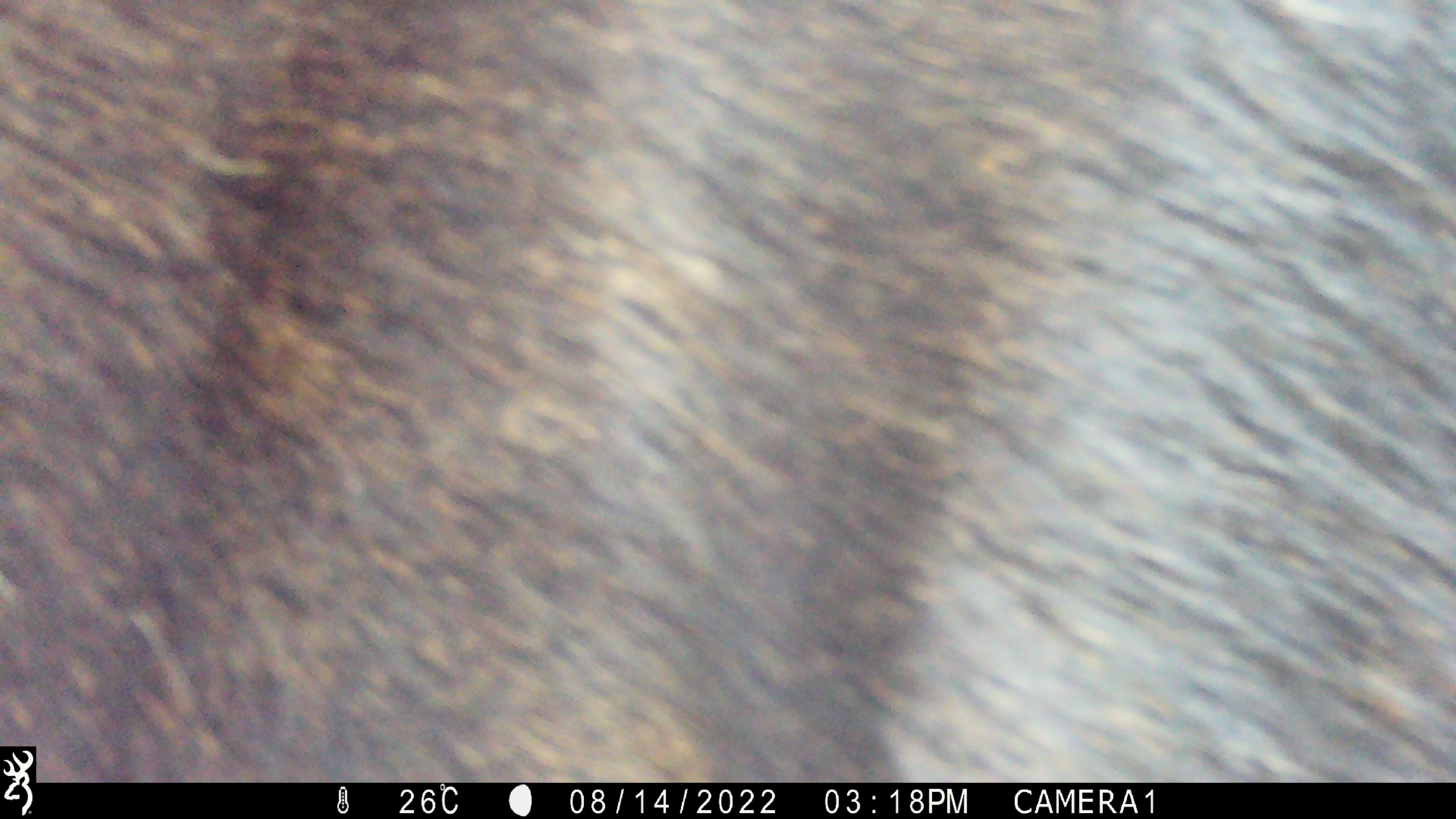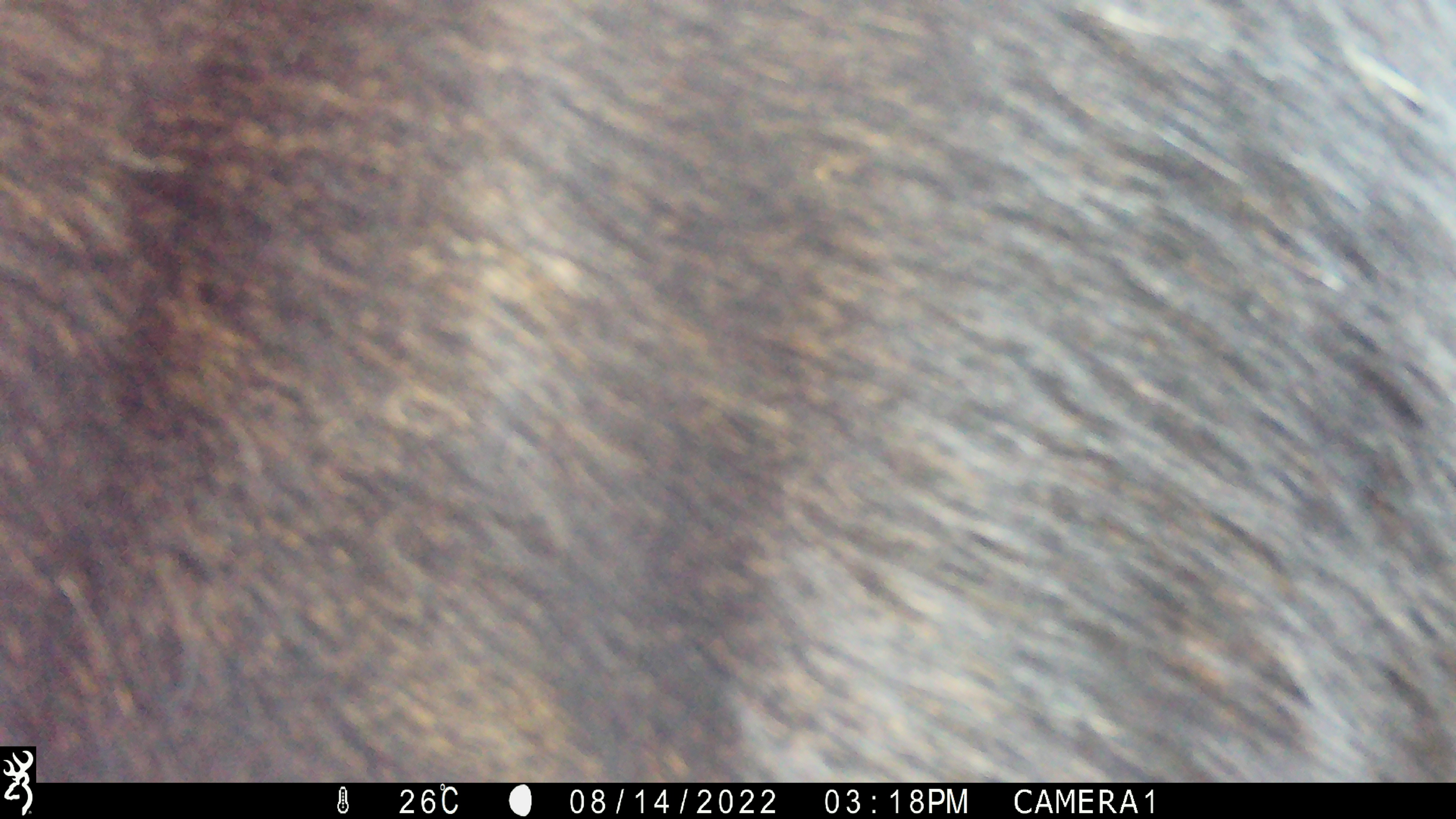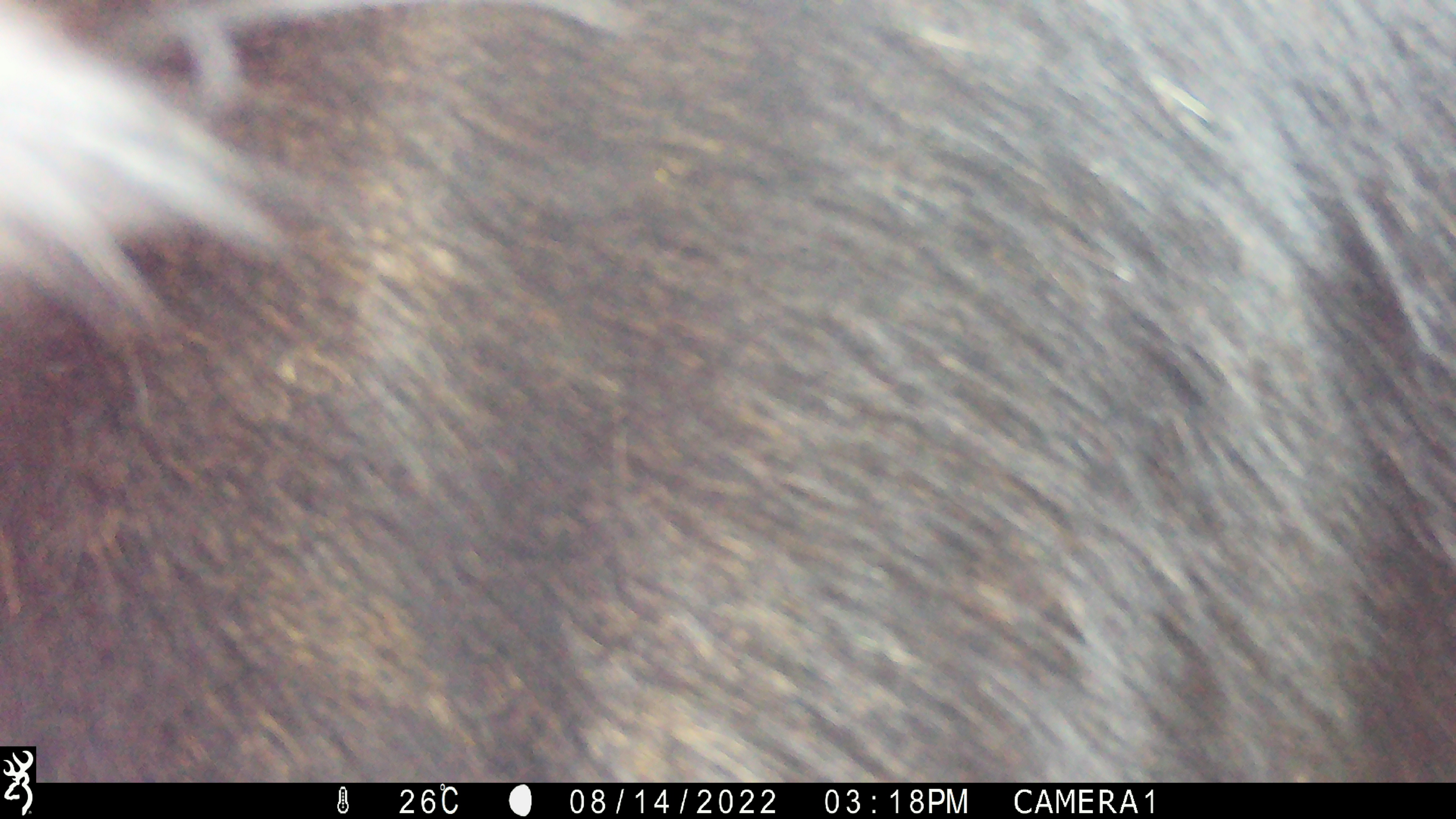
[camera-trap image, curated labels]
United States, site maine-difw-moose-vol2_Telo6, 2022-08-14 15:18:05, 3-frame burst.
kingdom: Animalia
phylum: Chordata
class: Mammalia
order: Artiodactyla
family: Cervidae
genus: Alces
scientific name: Alces alces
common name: moose